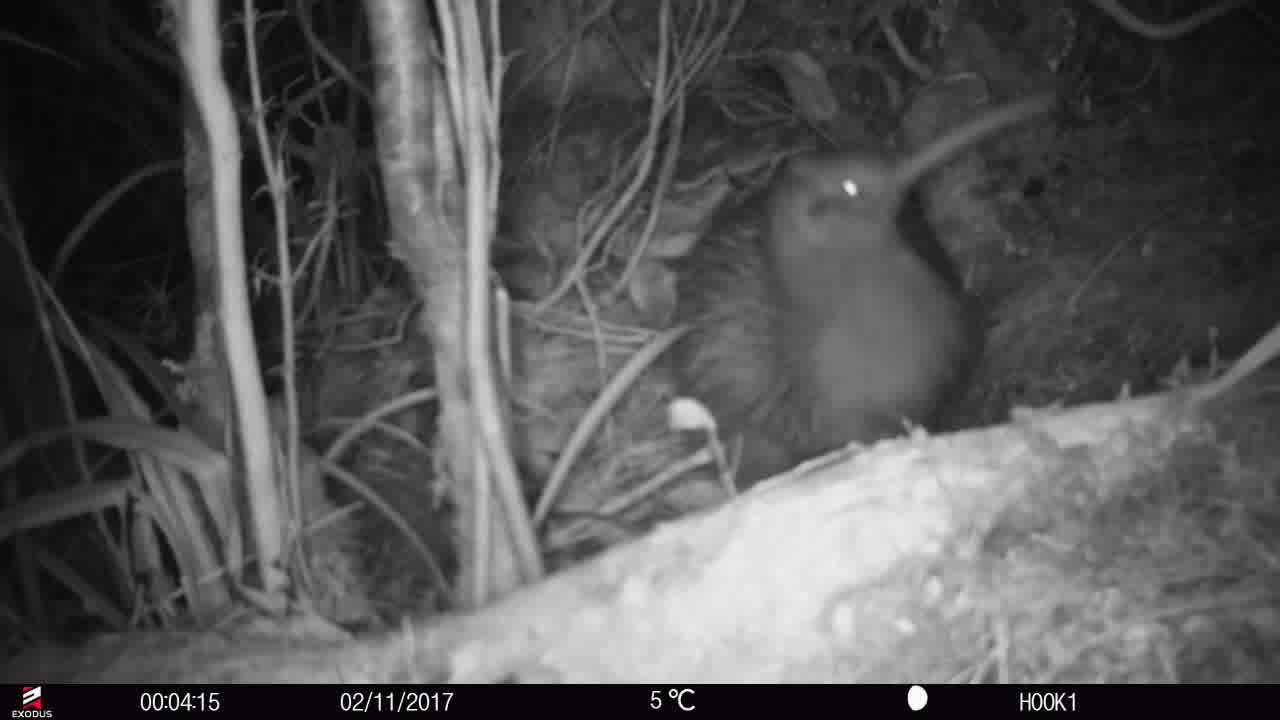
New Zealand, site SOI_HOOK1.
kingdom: Animalia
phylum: Chordata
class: Aves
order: Apterygiformes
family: Apterygidae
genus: Apteryx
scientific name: Apteryx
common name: kiwi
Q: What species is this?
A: Kiwi (Apteryx).